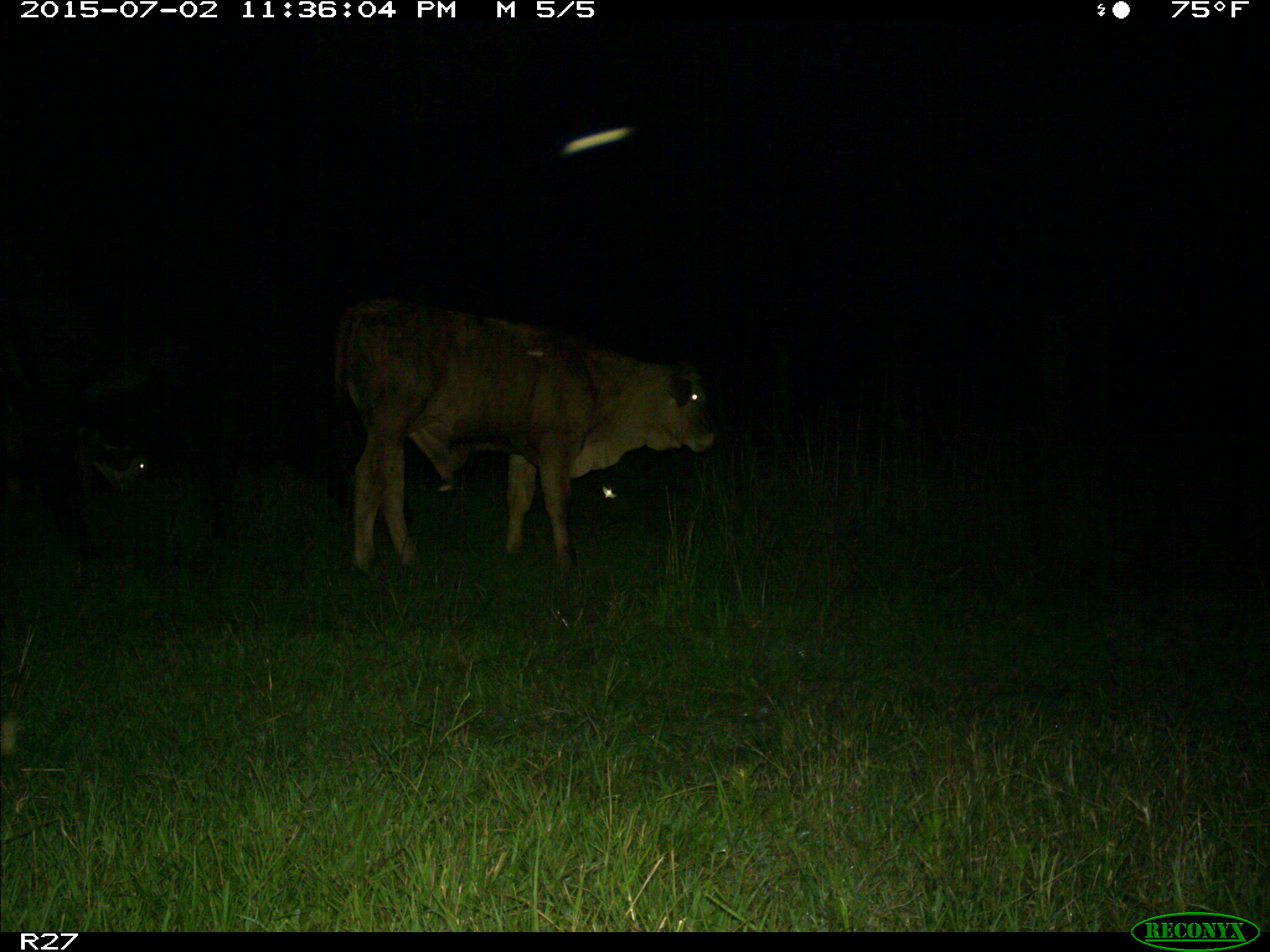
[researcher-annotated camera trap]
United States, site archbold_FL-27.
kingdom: Animalia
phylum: Chordata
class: Mammalia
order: Artiodactyla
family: Bovidae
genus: Bos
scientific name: Bos taurus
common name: domestic cow